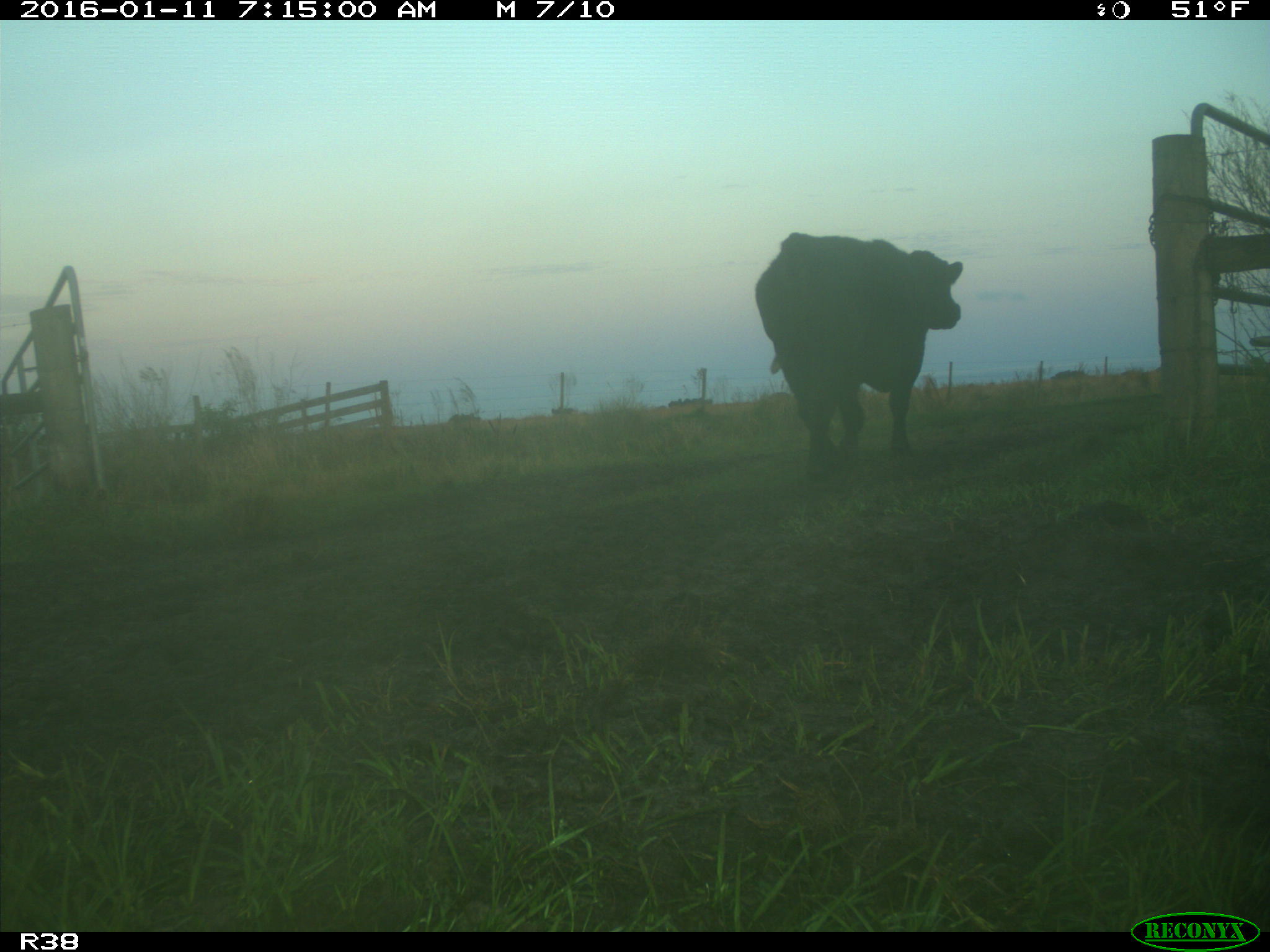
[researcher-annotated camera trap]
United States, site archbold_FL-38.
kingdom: Animalia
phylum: Chordata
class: Mammalia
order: Artiodactyla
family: Bovidae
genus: Bos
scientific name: Bos taurus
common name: domestic cow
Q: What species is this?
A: Bos taurus (domestic cow).